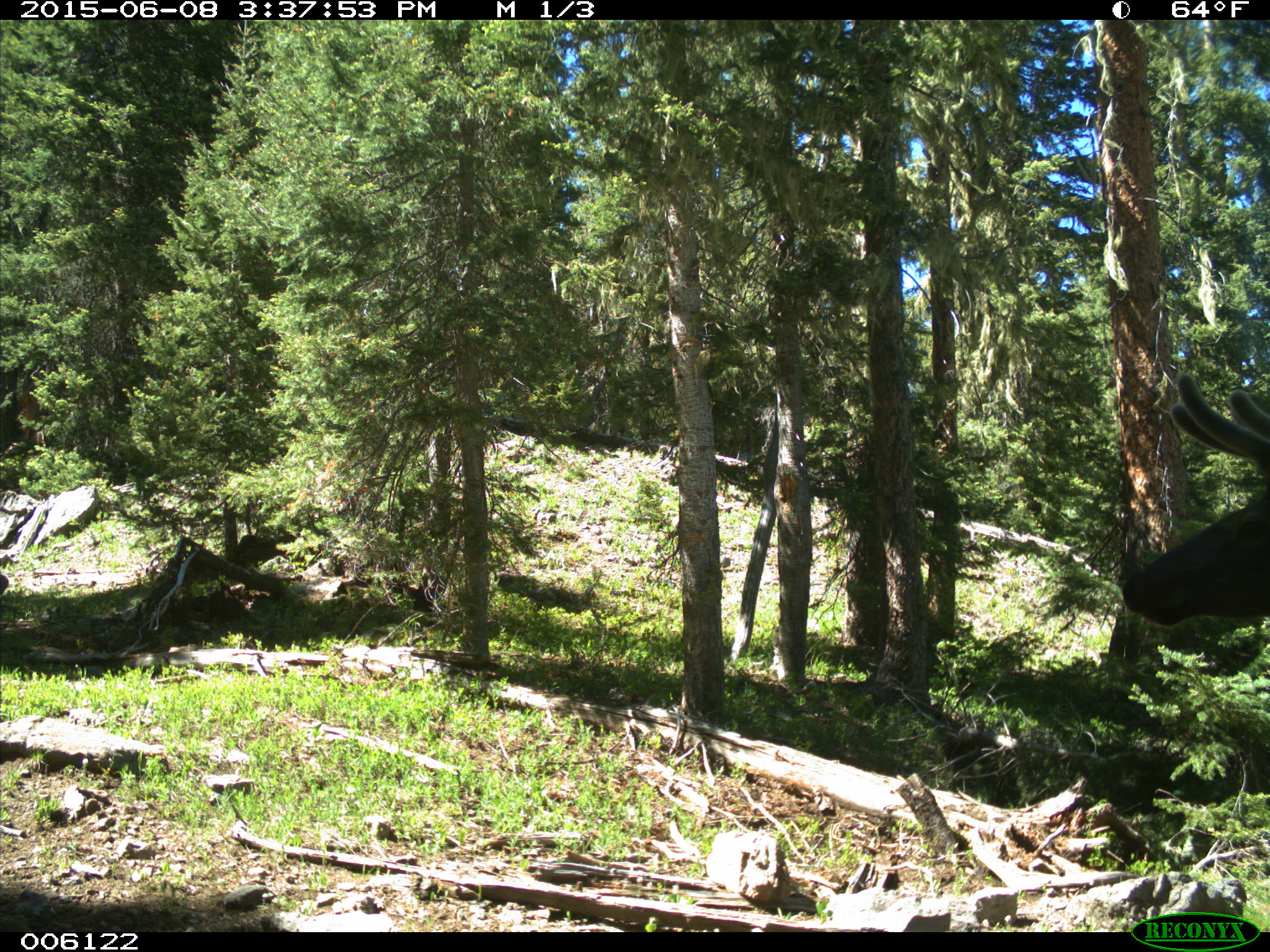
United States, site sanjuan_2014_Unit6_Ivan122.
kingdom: Animalia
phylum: Chordata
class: Mammalia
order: Artiodactyla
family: Cervidae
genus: Cervus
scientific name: Cervus elaphus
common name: red deer